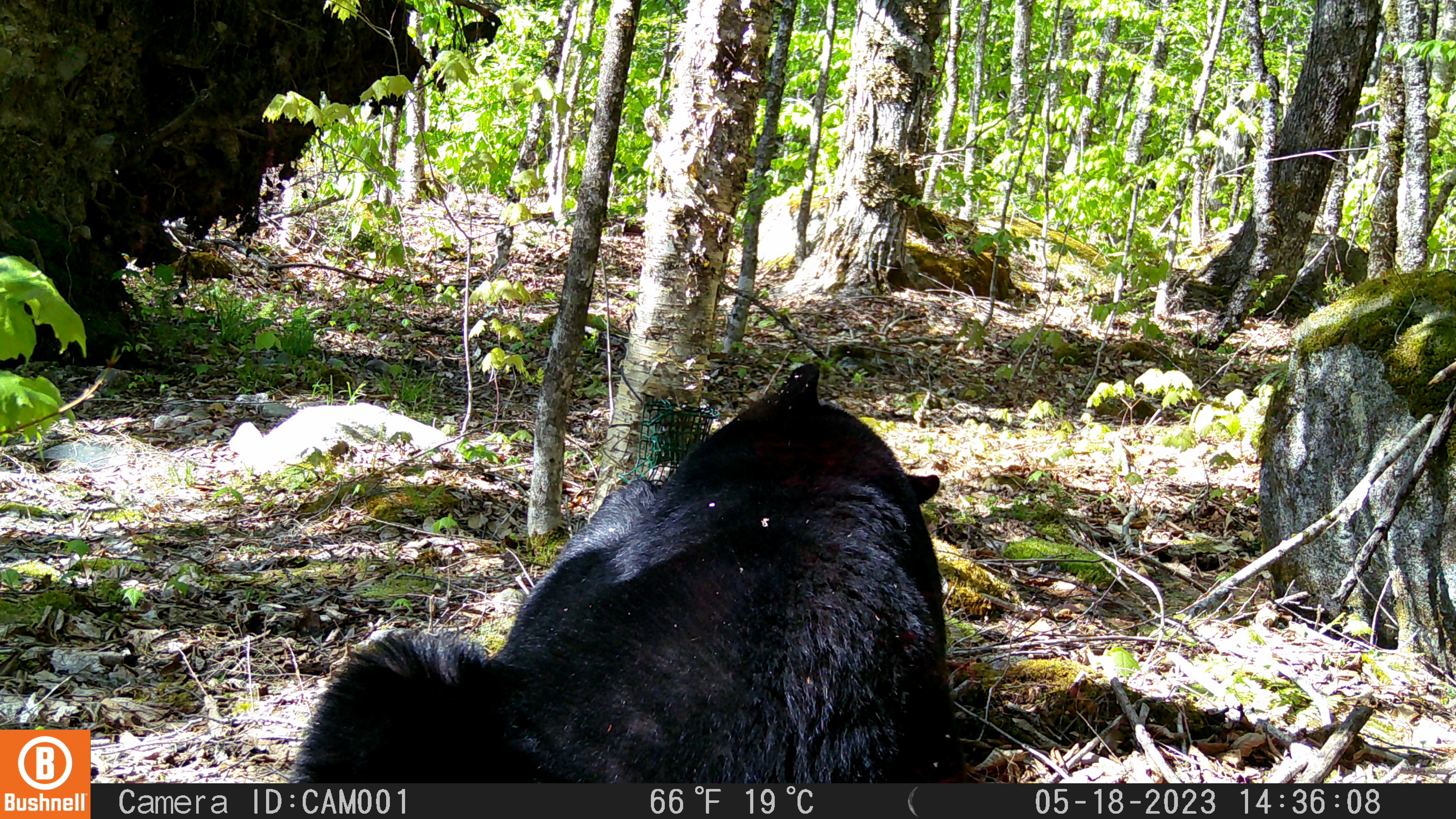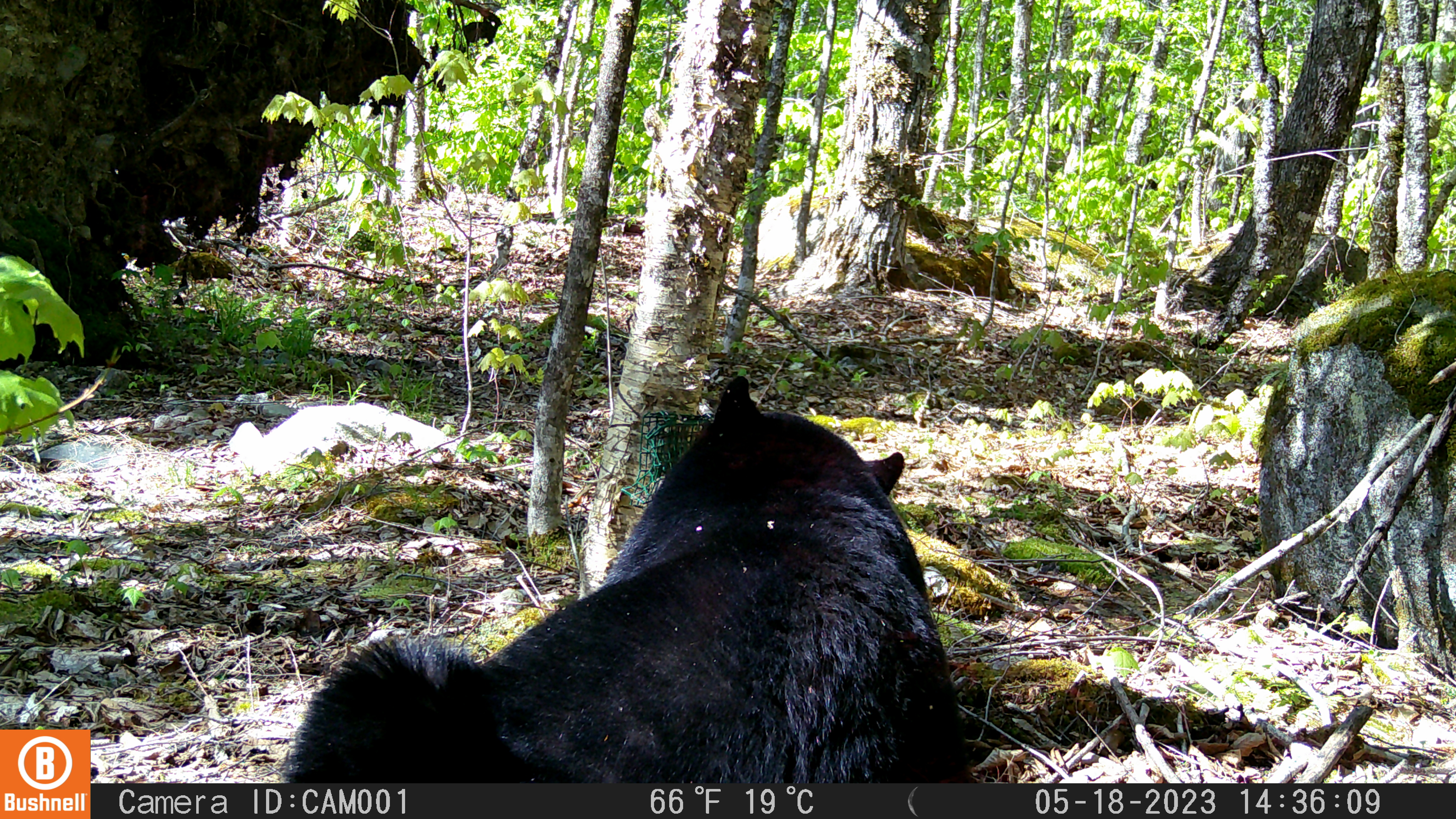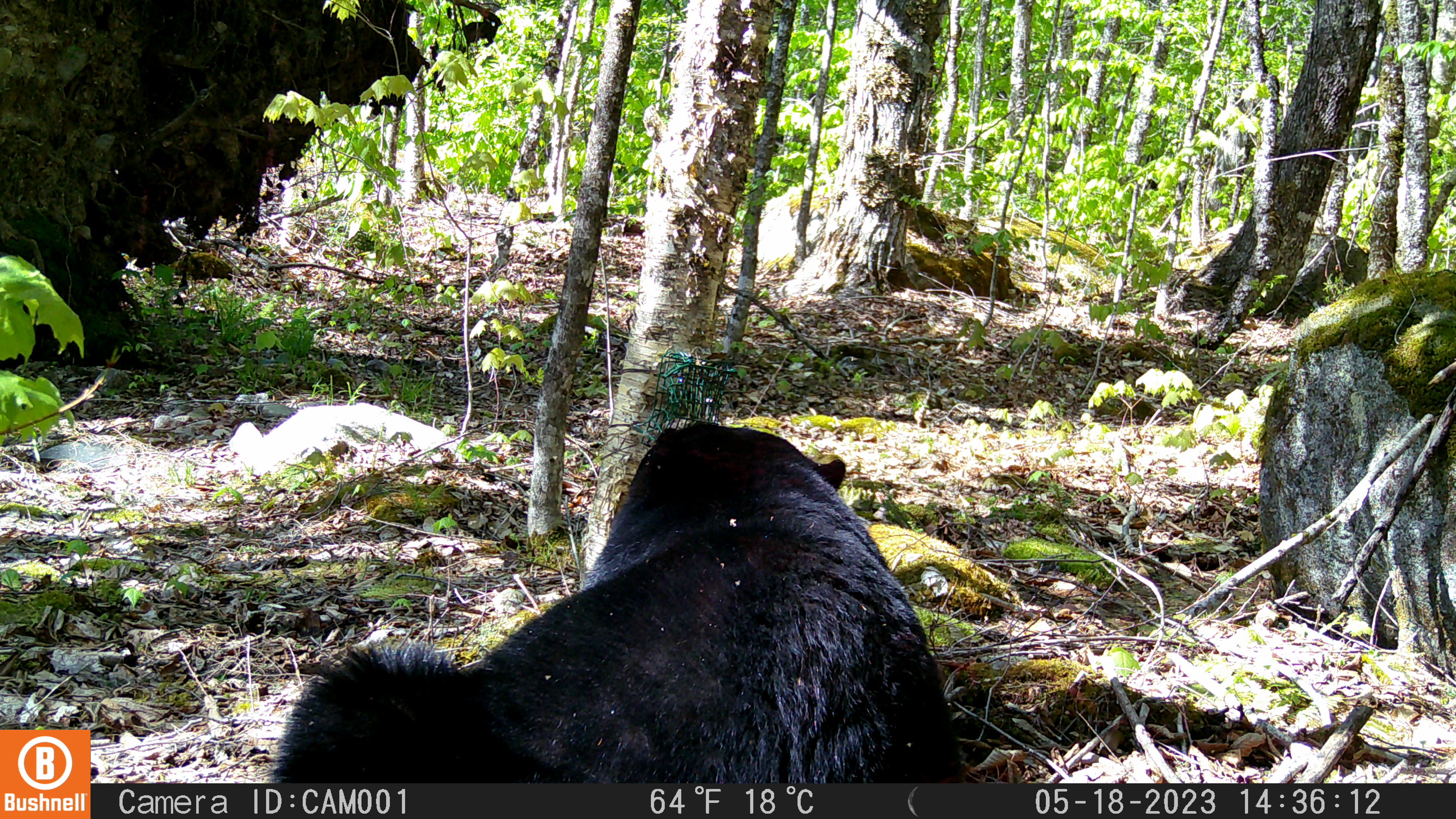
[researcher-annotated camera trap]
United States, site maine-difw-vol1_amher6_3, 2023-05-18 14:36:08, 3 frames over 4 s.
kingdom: Animalia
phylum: Chordata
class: Mammalia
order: Carnivora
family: Ursidae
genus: Ursus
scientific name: Ursus americanus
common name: black bear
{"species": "black bear (Ursus americanus)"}